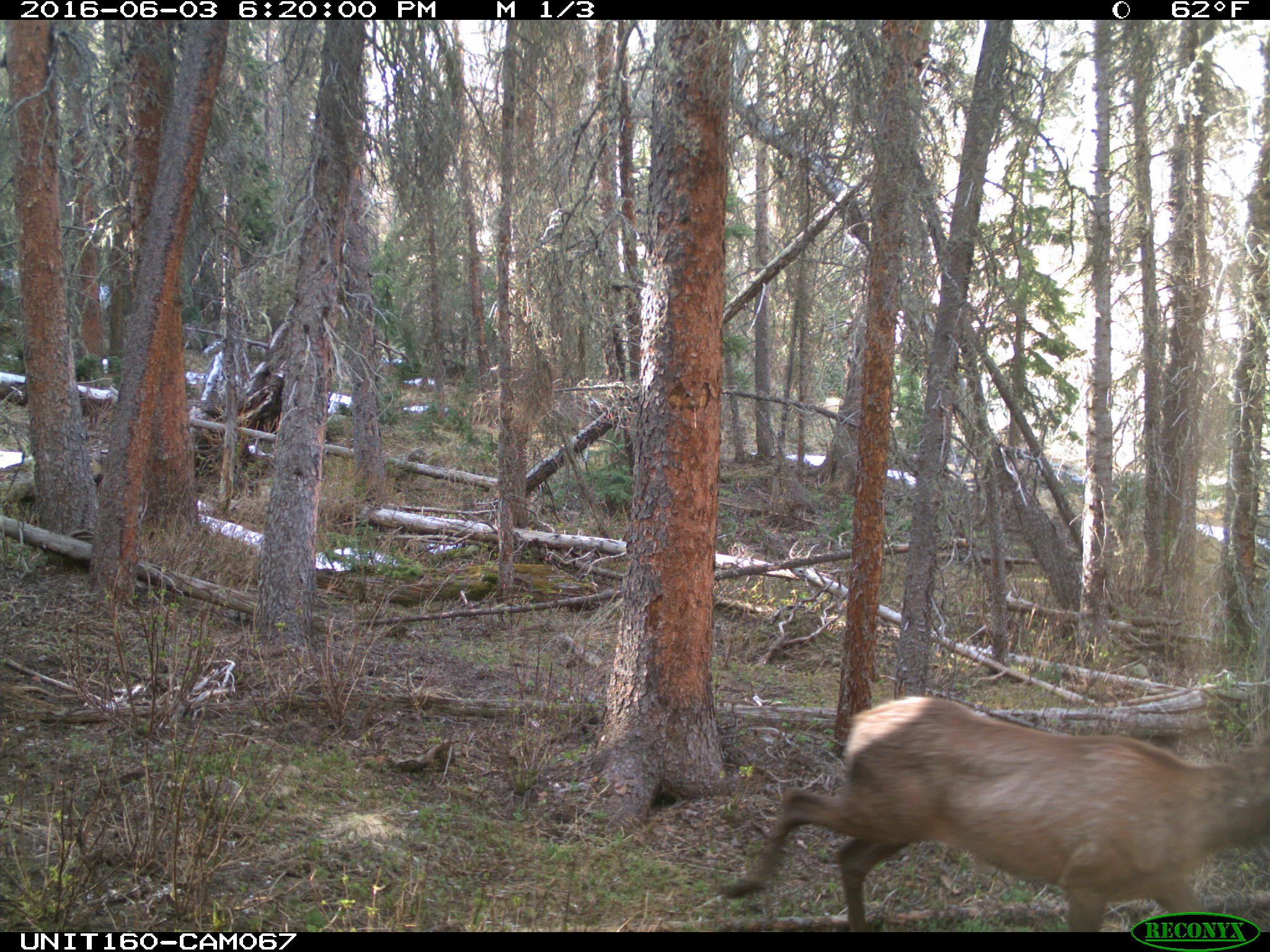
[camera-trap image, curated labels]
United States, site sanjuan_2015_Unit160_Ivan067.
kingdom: Animalia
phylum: Chordata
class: Mammalia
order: Artiodactyla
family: Cervidae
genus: Cervus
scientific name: Cervus elaphus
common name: red deer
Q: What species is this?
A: Cervus elaphus (red deer).